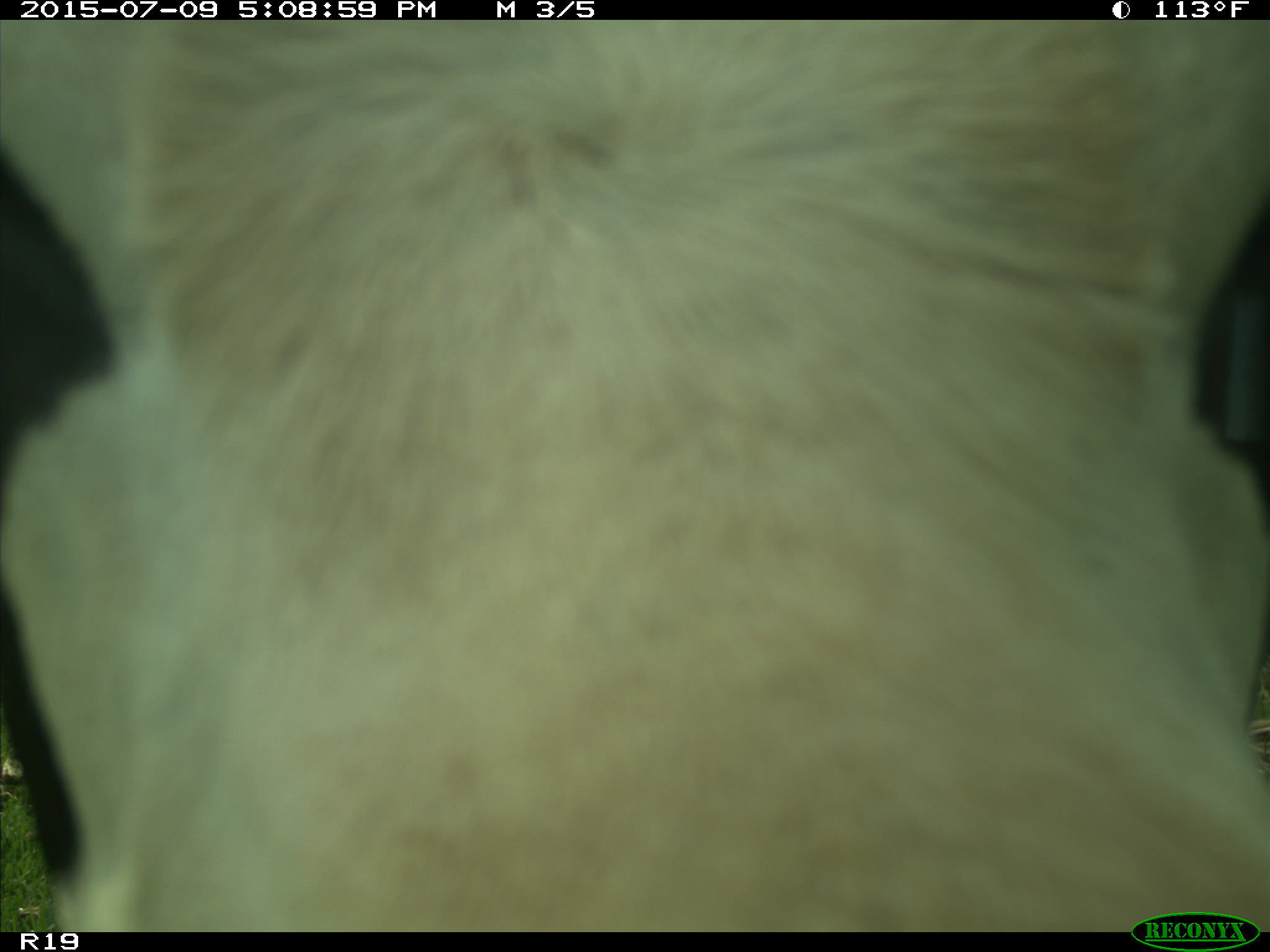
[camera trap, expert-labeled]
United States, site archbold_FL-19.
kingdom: Animalia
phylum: Chordata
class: Mammalia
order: Artiodactyla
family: Bovidae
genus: Bos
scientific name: Bos taurus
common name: domestic cow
Bos taurus (domestic cow).